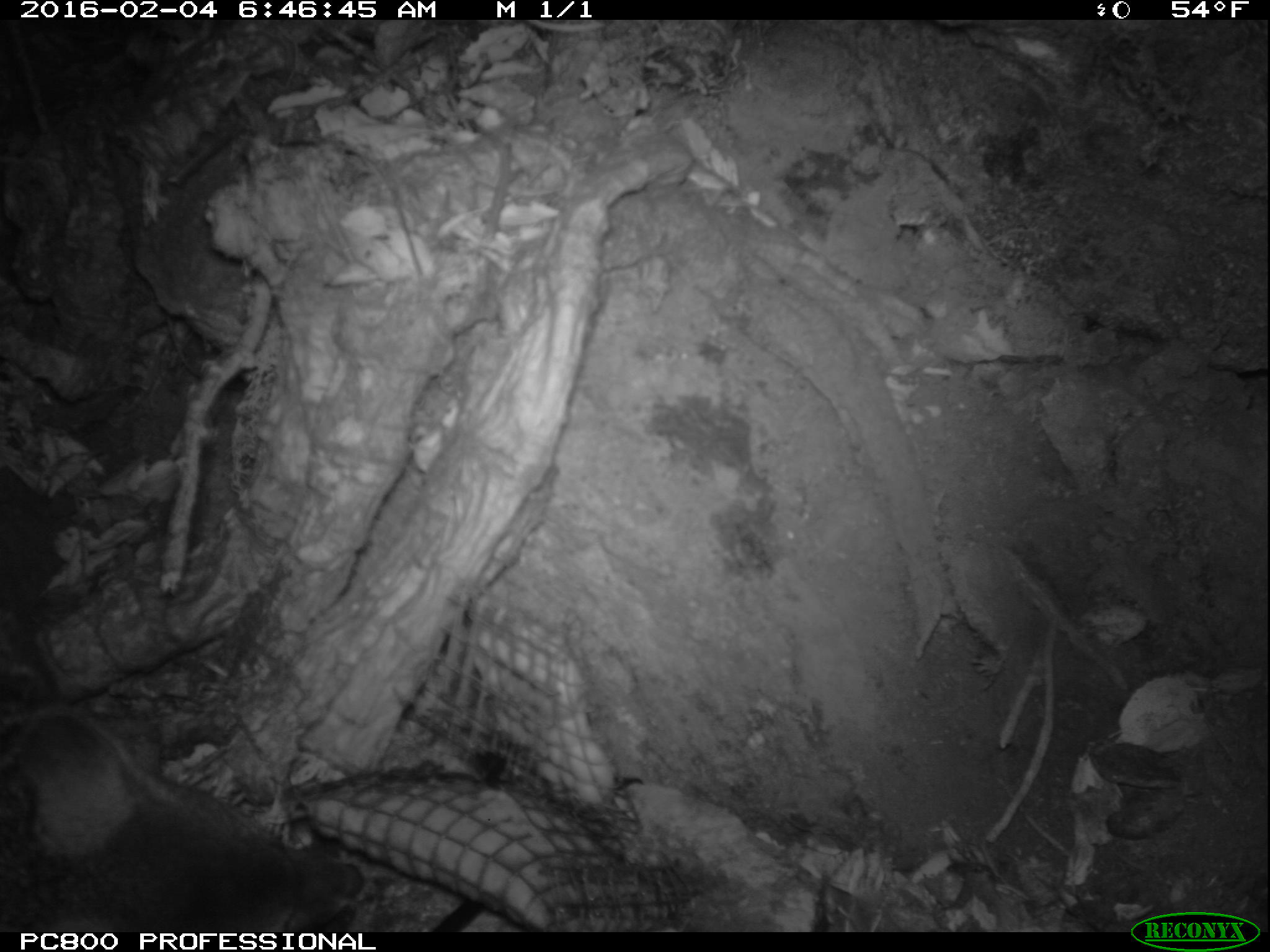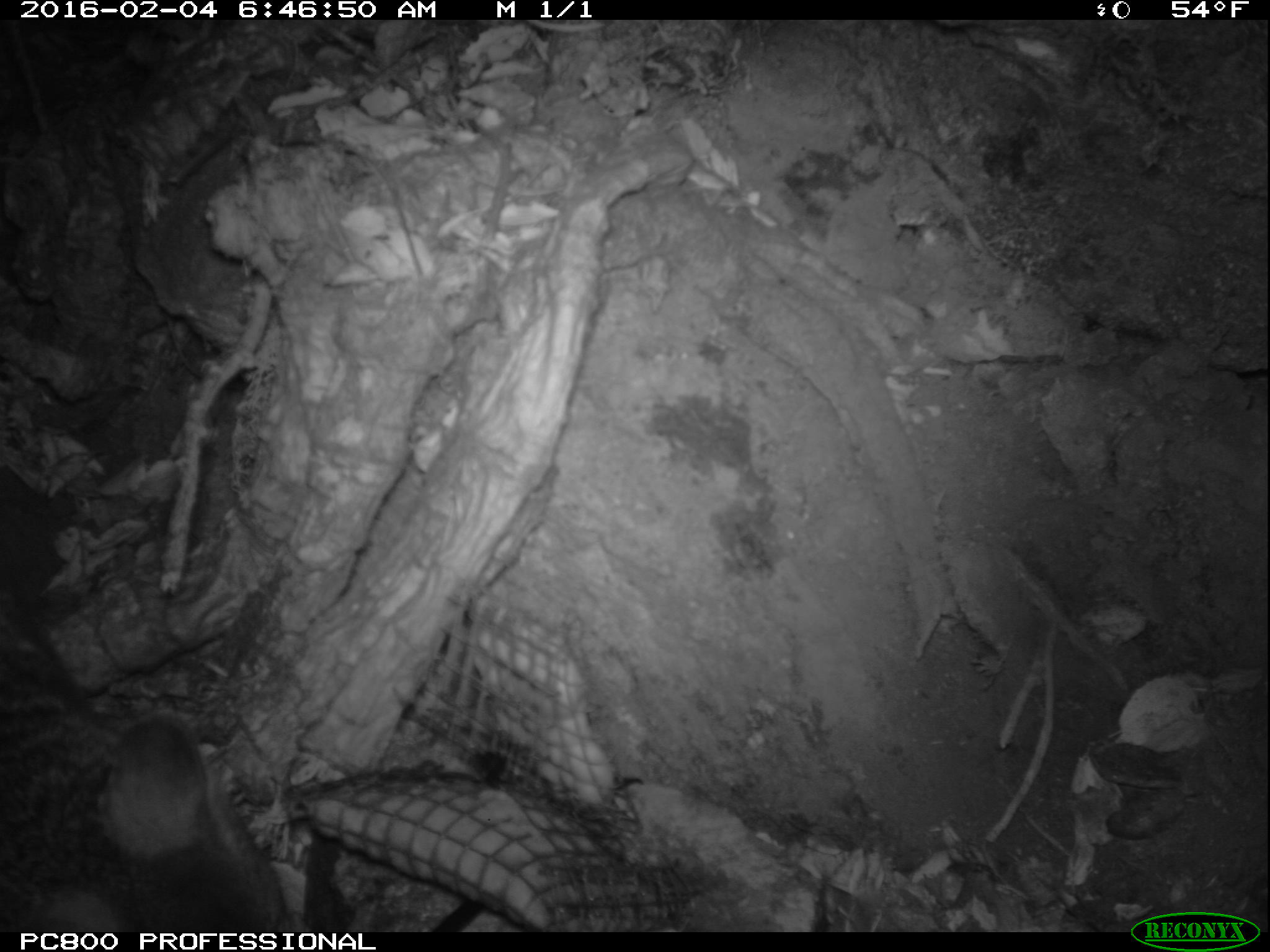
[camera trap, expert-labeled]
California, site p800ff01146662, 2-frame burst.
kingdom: Animalia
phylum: Chordata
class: Mammalia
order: Carnivora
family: Canidae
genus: Urocyon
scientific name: Urocyon littoralis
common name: island fox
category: fox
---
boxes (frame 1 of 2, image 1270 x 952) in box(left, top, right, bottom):
fox: box(0, 636, 365, 932)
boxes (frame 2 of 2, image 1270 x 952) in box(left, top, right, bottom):
fox: box(0, 576, 300, 933)